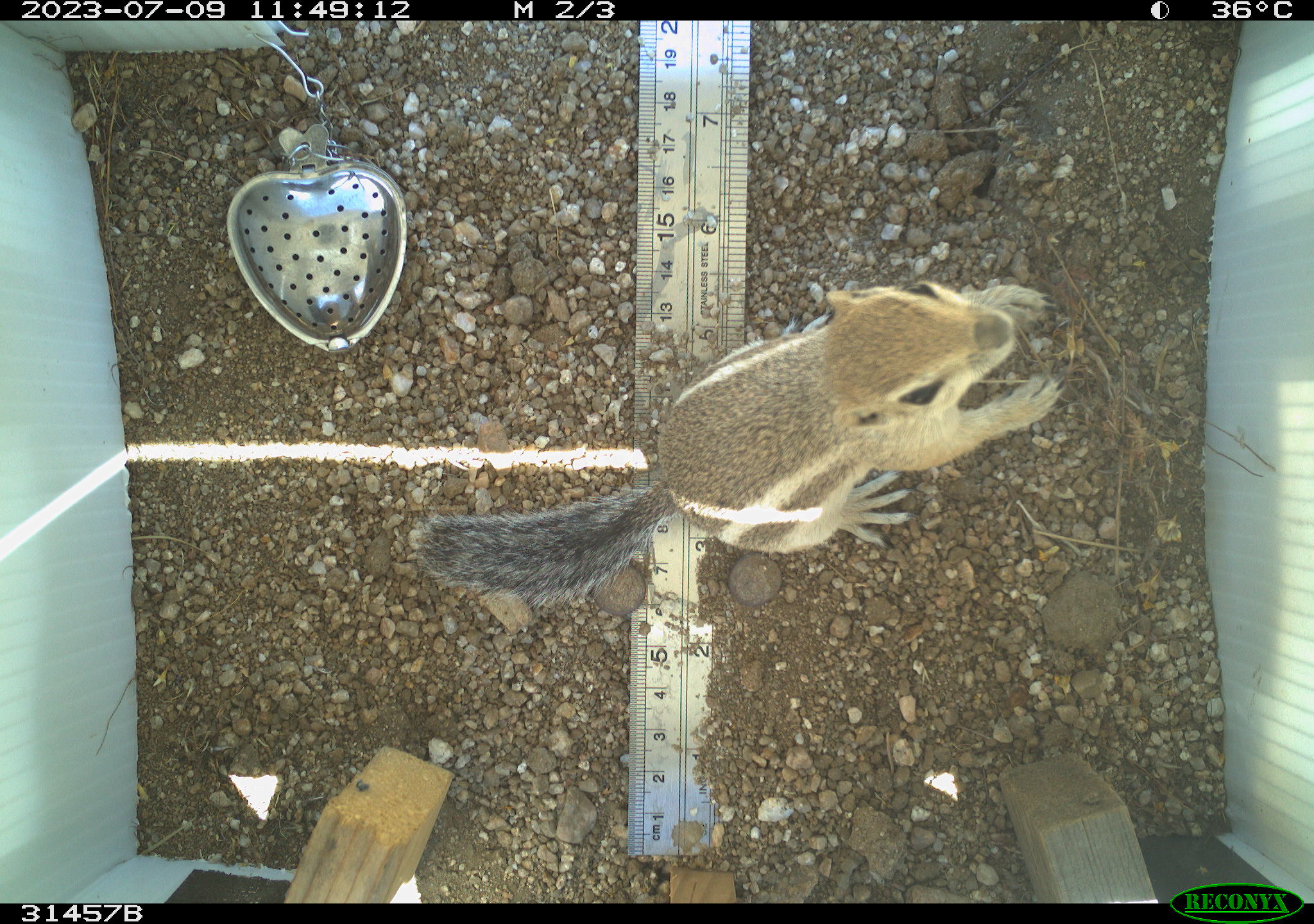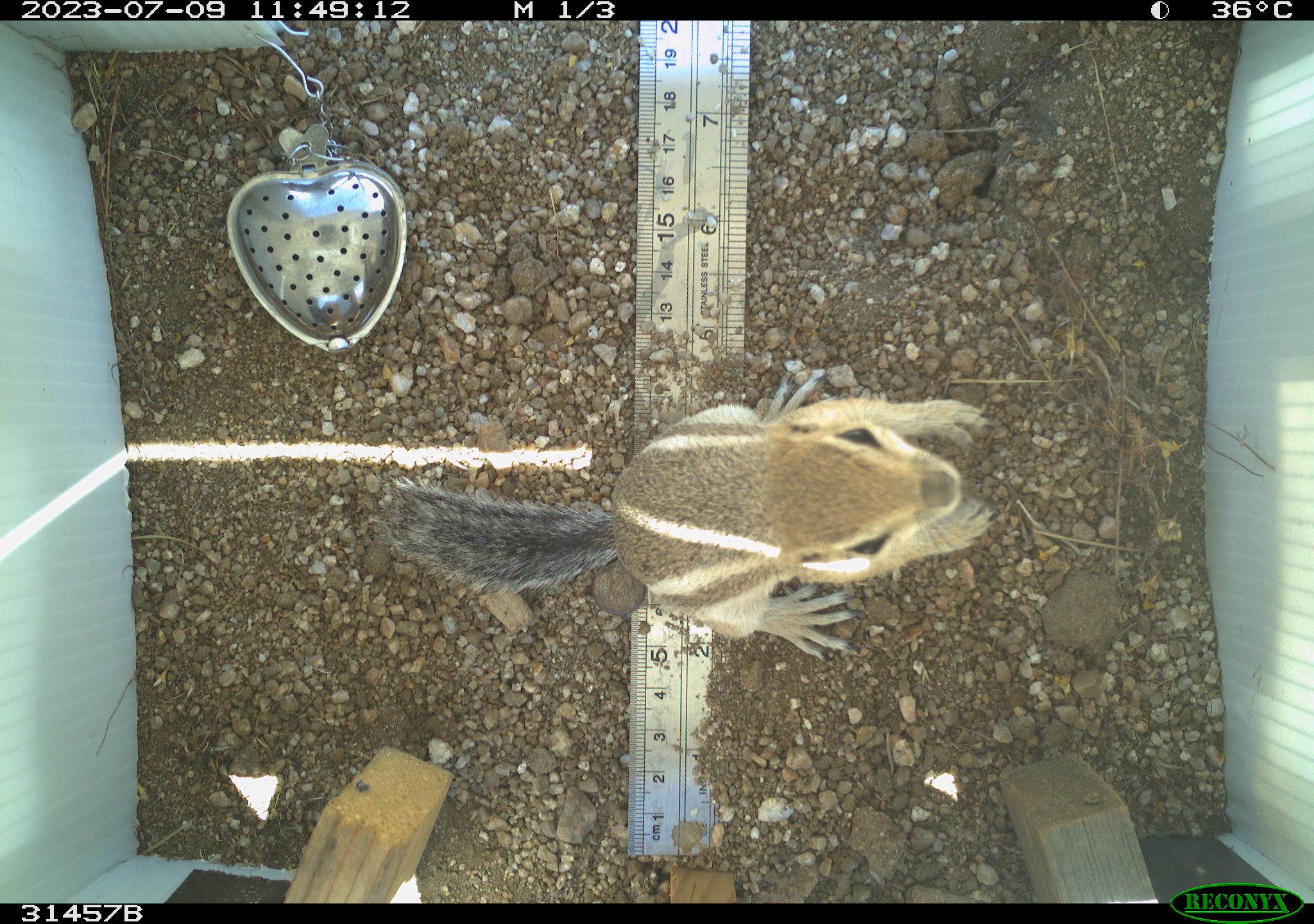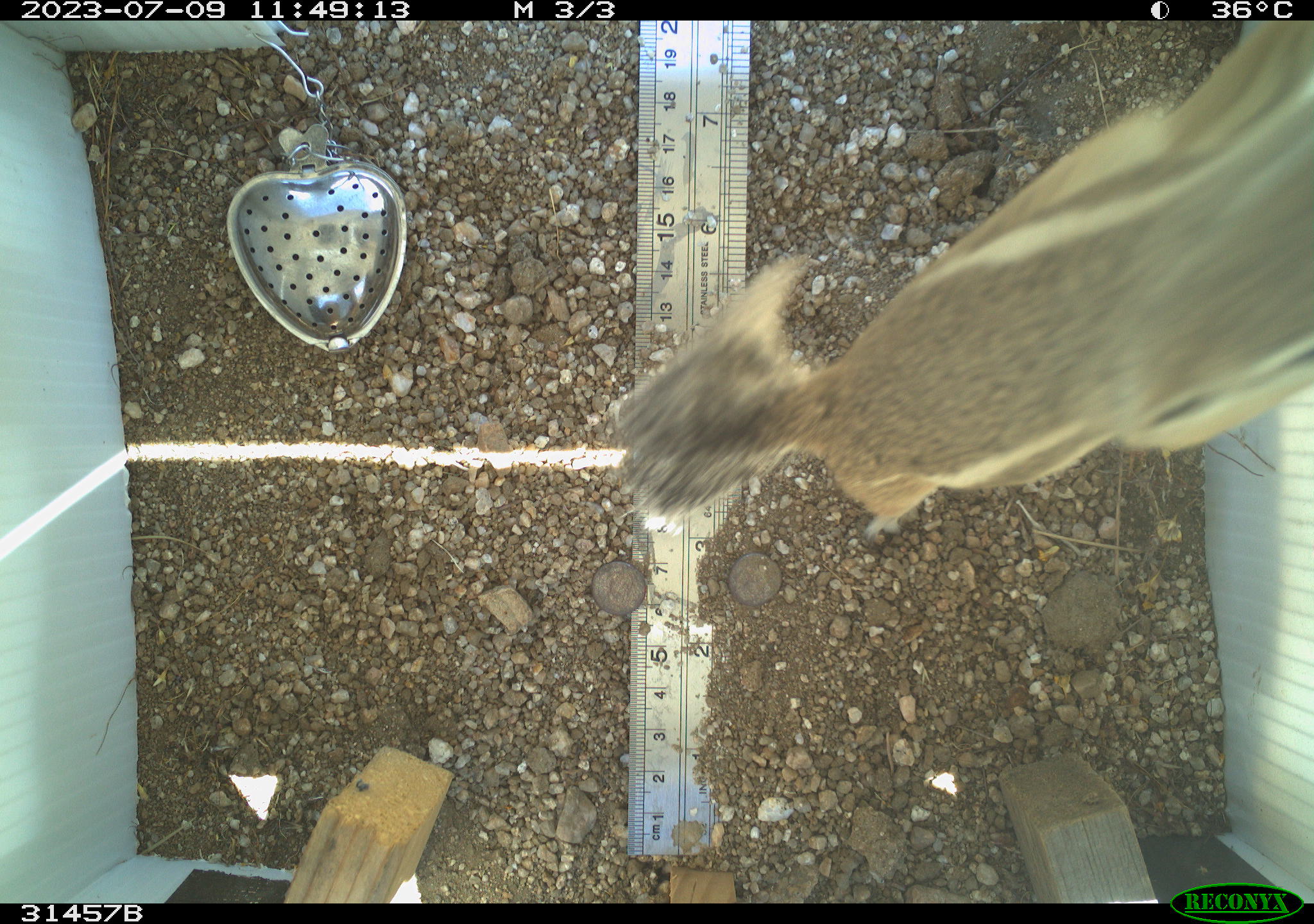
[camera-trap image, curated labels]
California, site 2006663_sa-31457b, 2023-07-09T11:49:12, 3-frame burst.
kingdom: Animalia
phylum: Chordata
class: Mammalia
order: Rodentia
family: Sciuridae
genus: Ammospermophilus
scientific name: Ammospermophilus leucurus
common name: white-tailed antelope squirrel